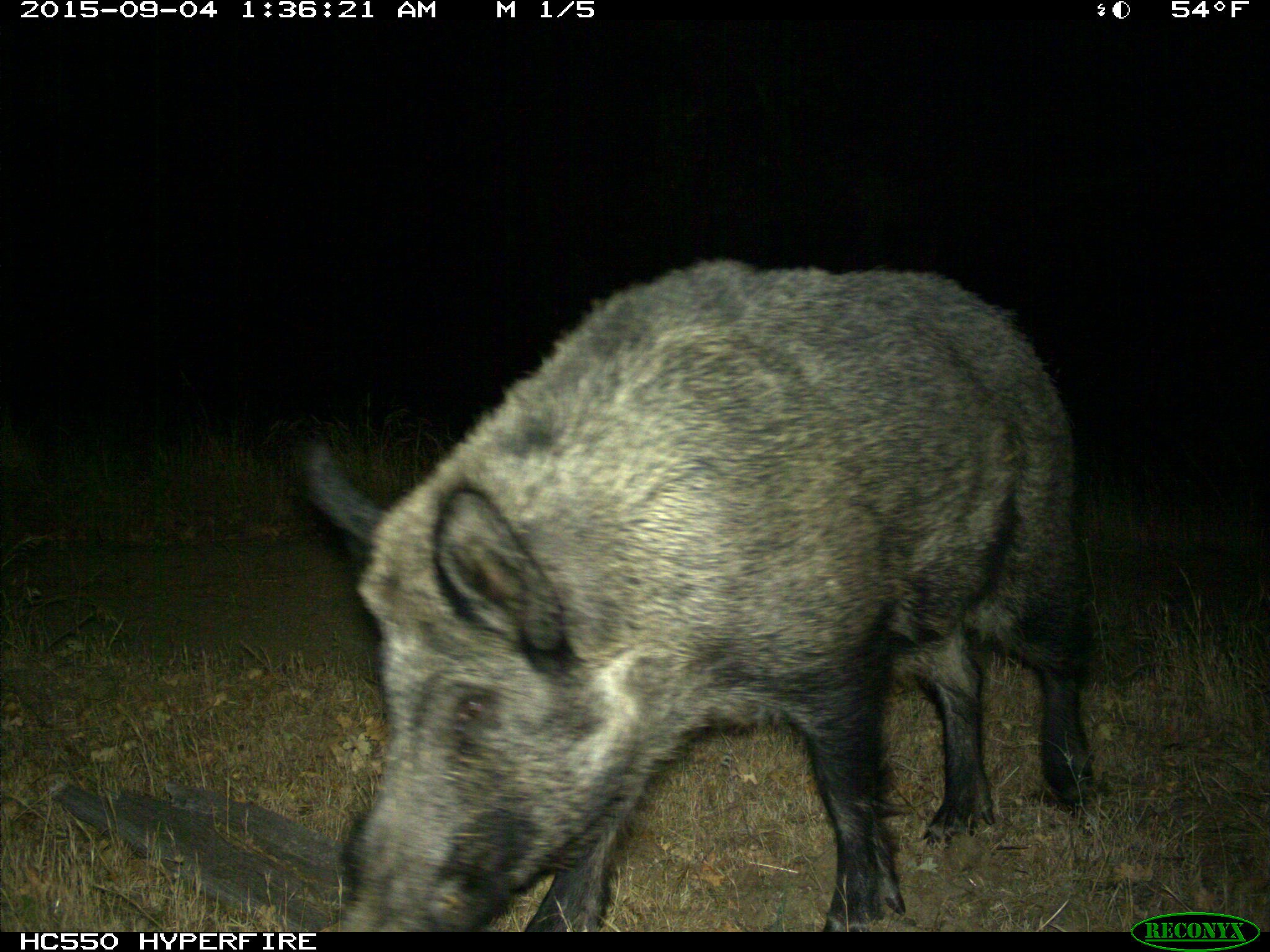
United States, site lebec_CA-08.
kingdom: Animalia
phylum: Chordata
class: Mammalia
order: Artiodactyla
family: Suidae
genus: Sus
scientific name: Sus scrofa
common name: wild boar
Sus scrofa (wild boar).